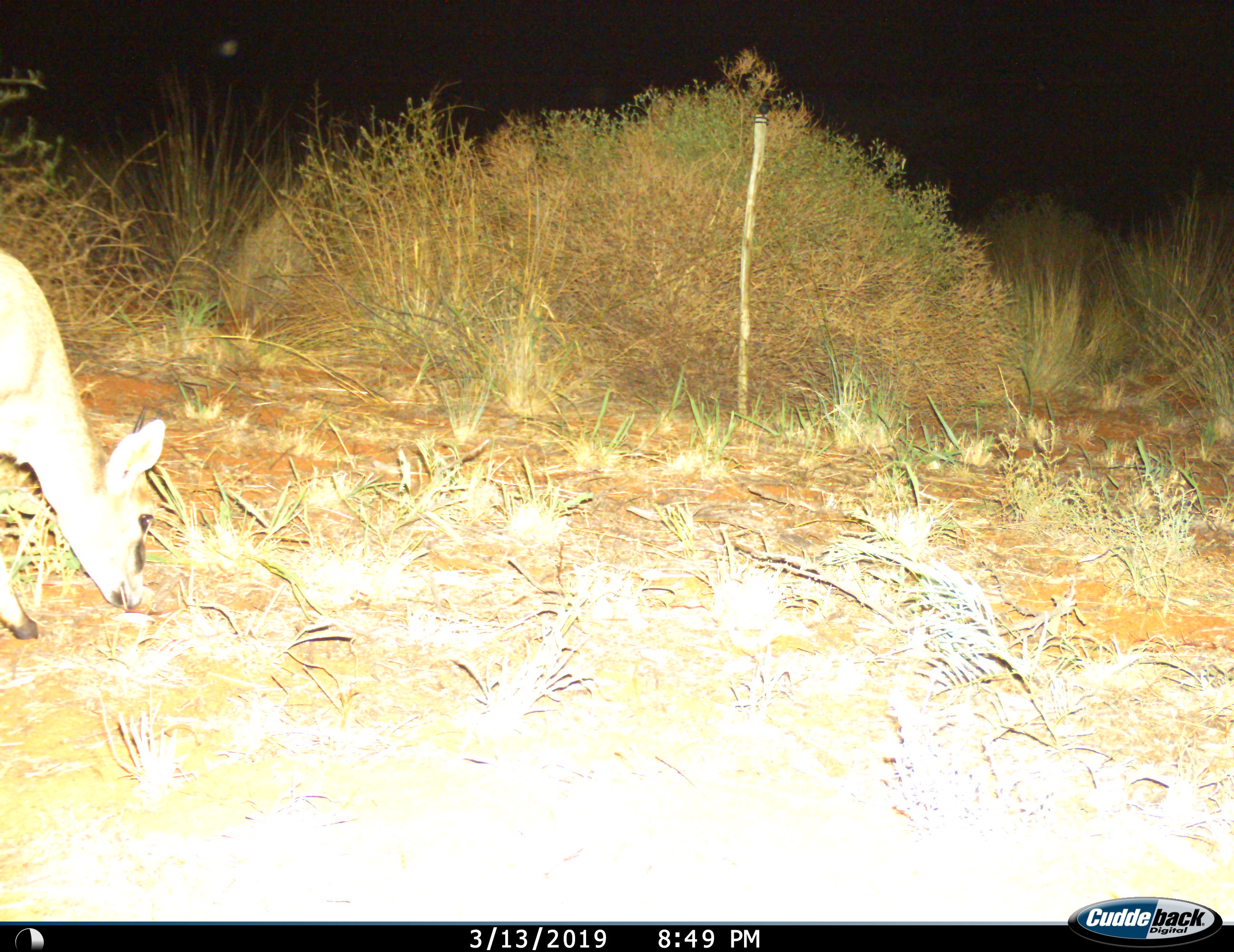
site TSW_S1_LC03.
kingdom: Animalia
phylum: Chordata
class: Mammalia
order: Artiodactyla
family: Bovidae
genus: Sylvicapra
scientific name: Sylvicapra grimmia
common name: common duiker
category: duikercommongrey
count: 1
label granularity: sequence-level